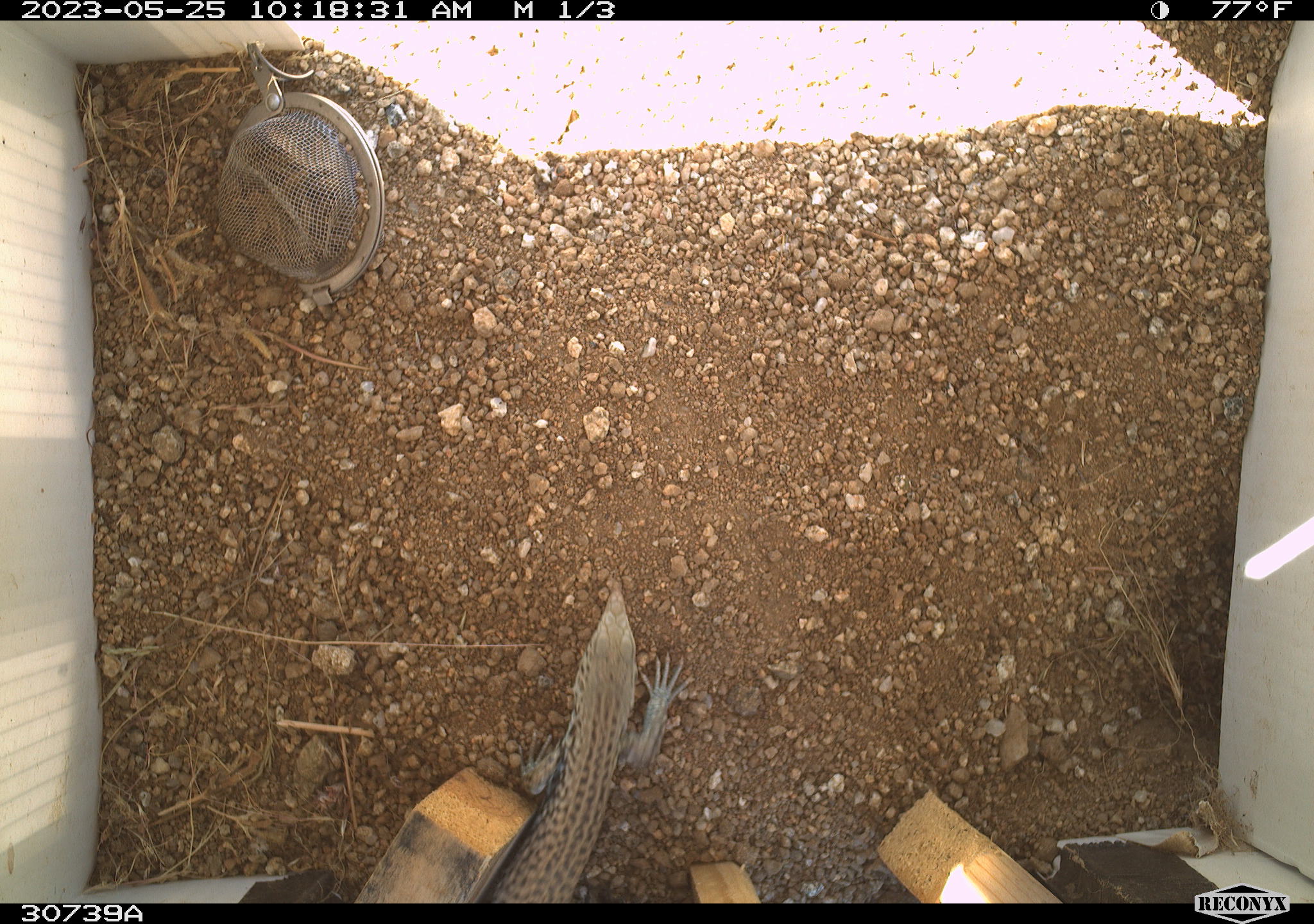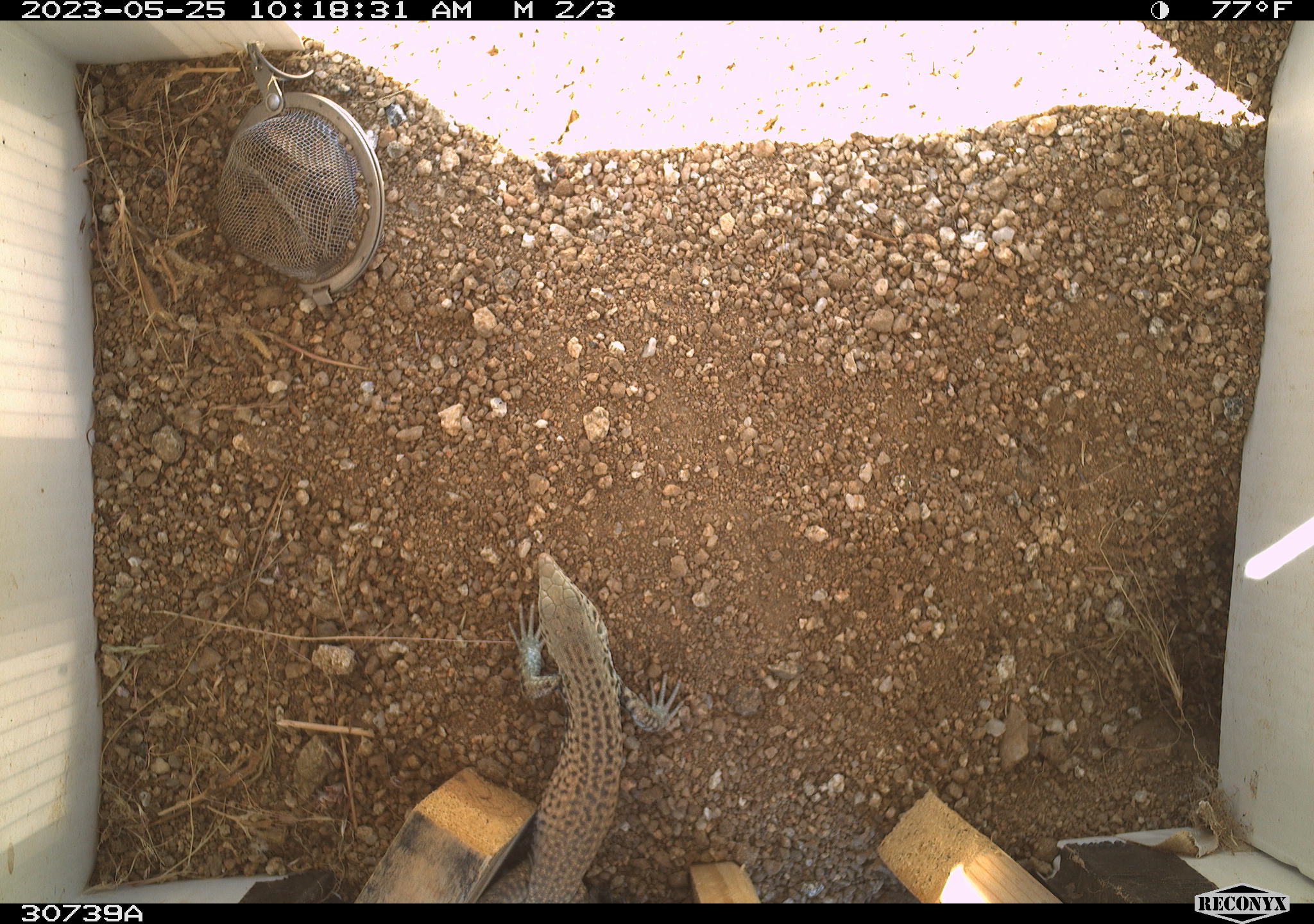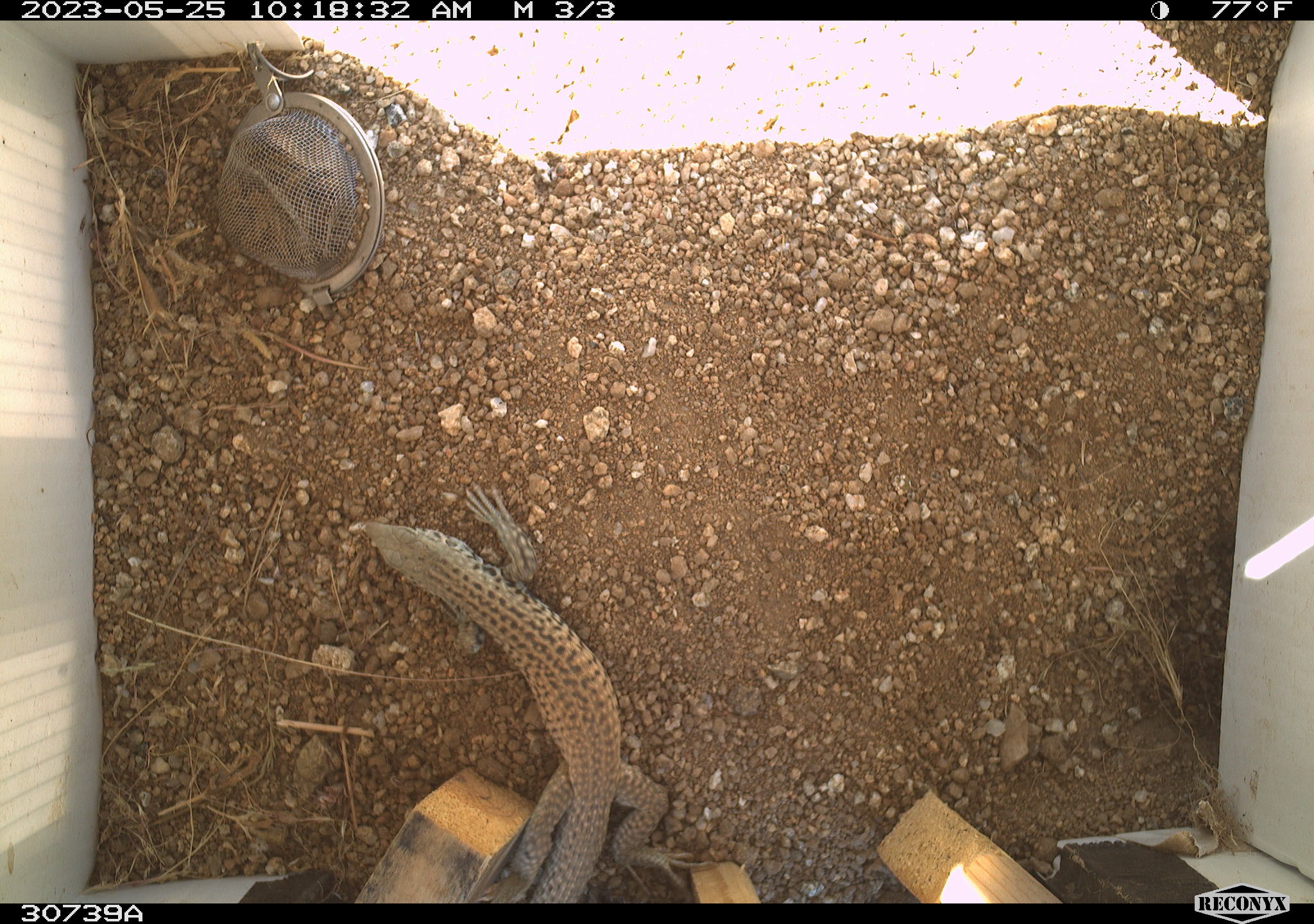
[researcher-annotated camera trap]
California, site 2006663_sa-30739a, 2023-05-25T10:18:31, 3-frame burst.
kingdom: Animalia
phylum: Chordata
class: Reptilia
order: Squamata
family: Teiidae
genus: Aspidoscelis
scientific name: Aspidoscelis tigris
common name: western whiptail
Western whiptail (Aspidoscelis tigris).